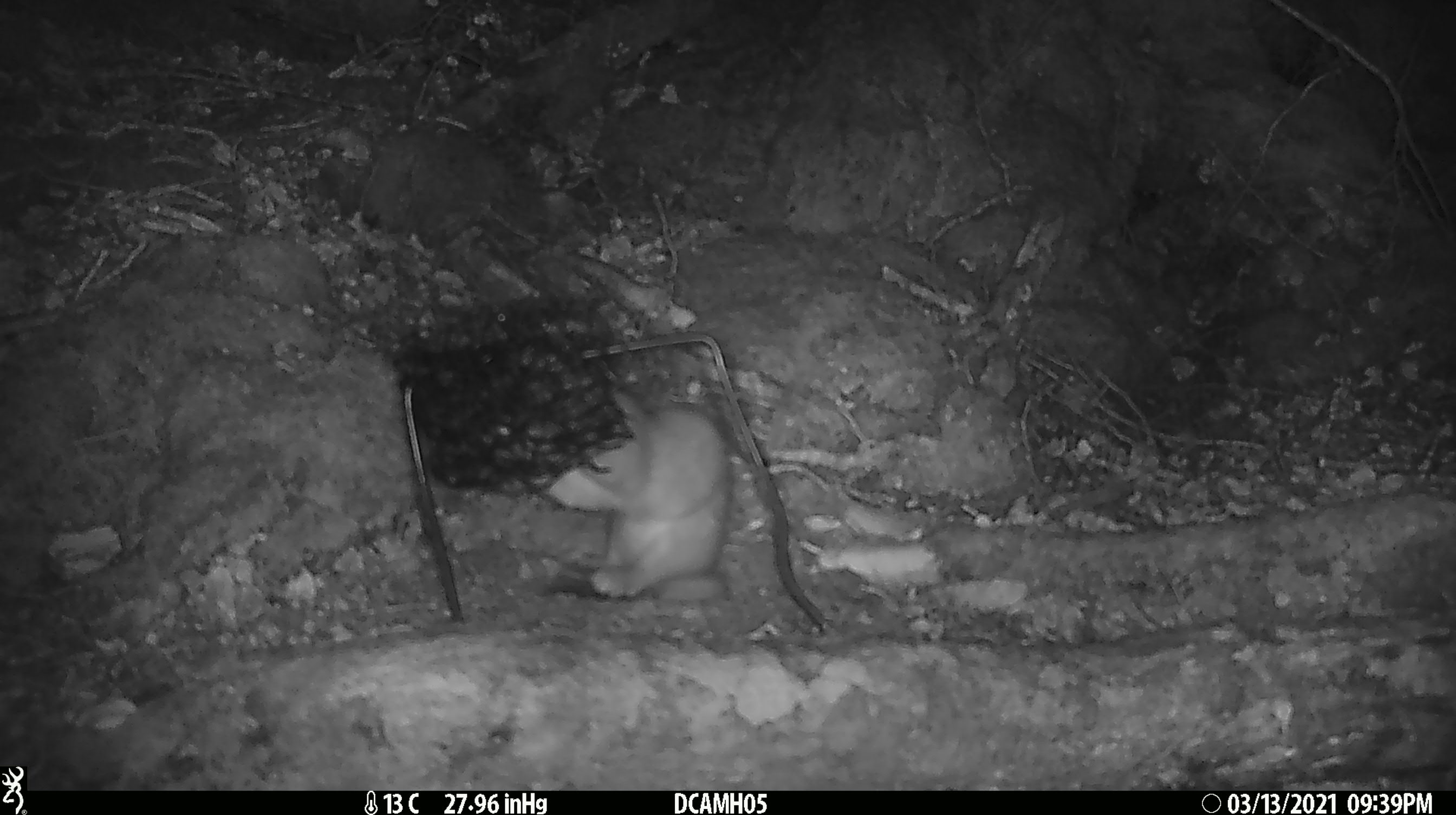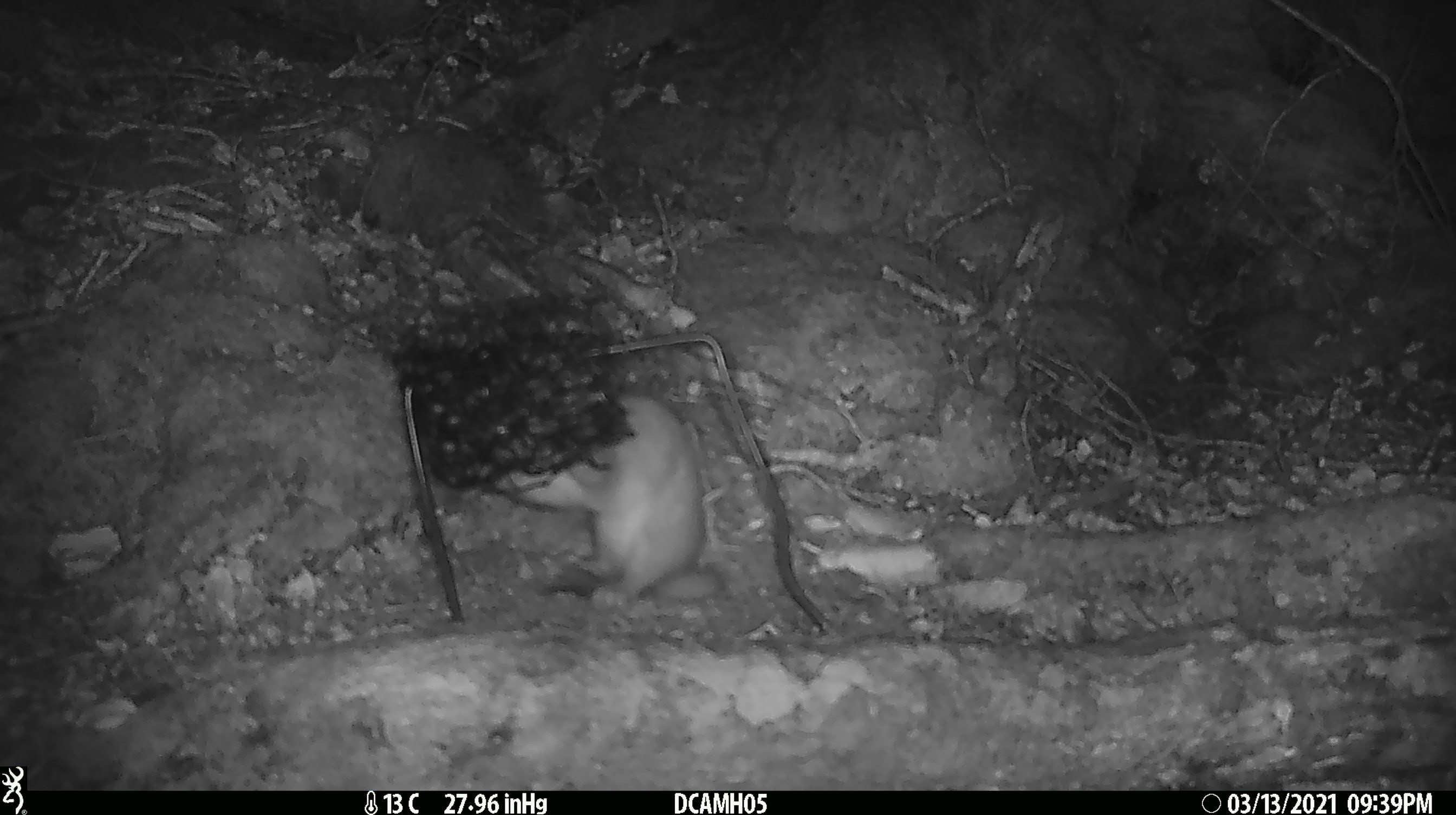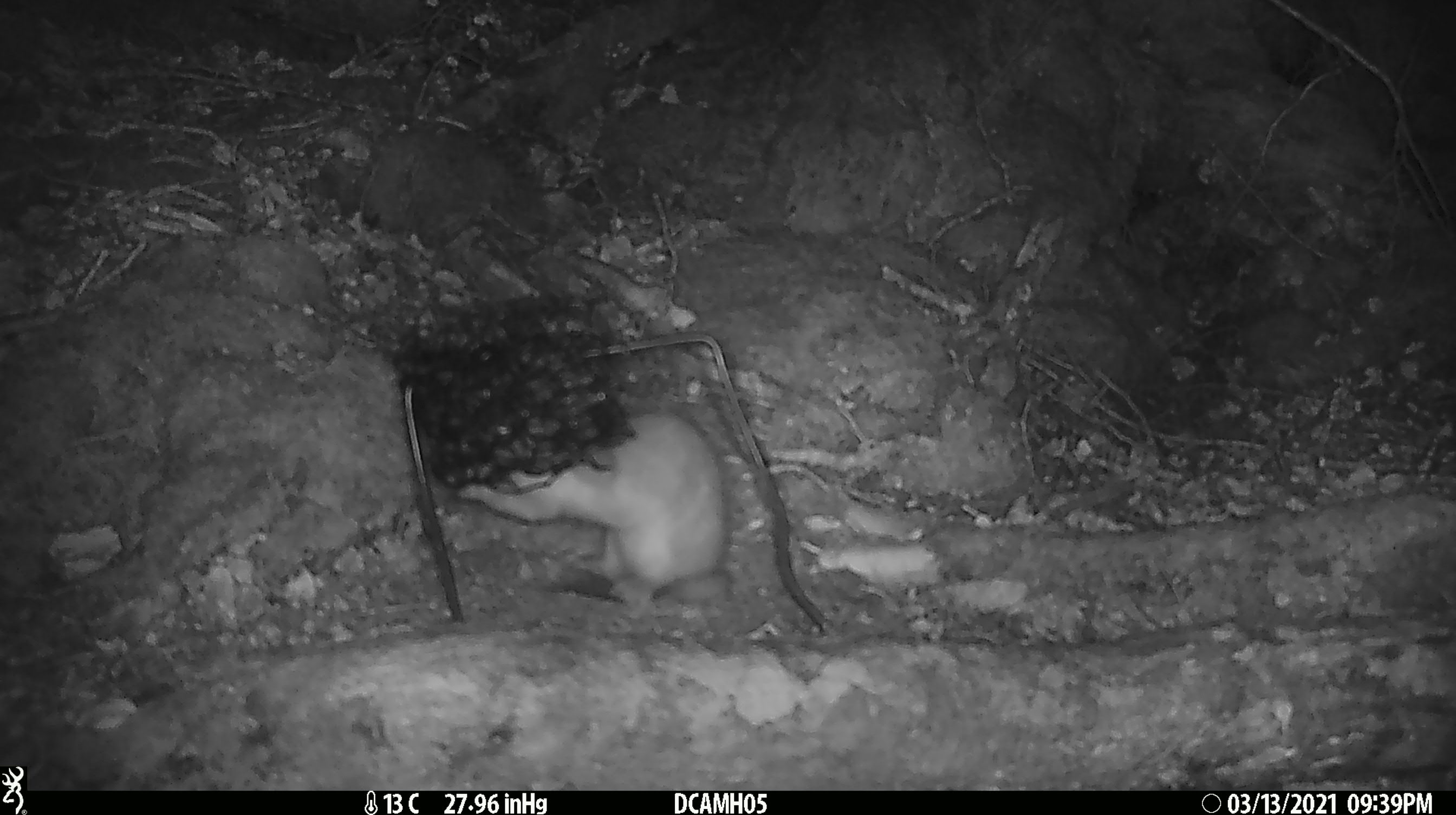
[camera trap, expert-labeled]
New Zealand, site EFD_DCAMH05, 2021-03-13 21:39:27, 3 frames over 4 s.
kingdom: Animalia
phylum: Chordata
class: Mammalia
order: Carnivora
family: Mustelidae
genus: Mustela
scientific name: Mustela erminea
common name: stoat